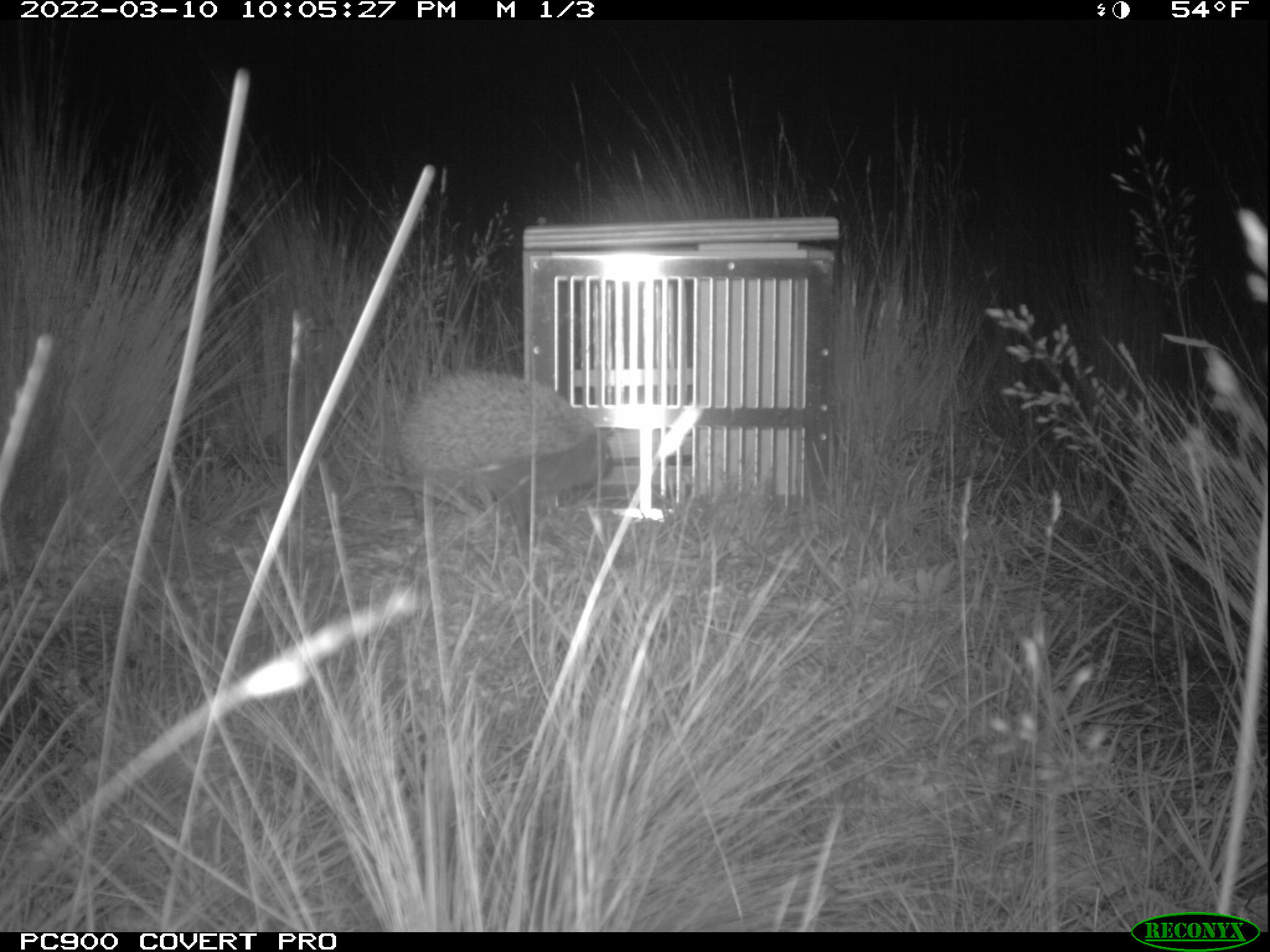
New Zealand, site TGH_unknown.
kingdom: Animalia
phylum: Chordata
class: Mammalia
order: Eulipotyphla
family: Erinaceidae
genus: Erinaceus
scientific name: Erinaceus europaeus europaeus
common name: european hedgehog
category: hedgehog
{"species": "hedgehog (european hedgehog) (Erinaceus europaeus europaeus)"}